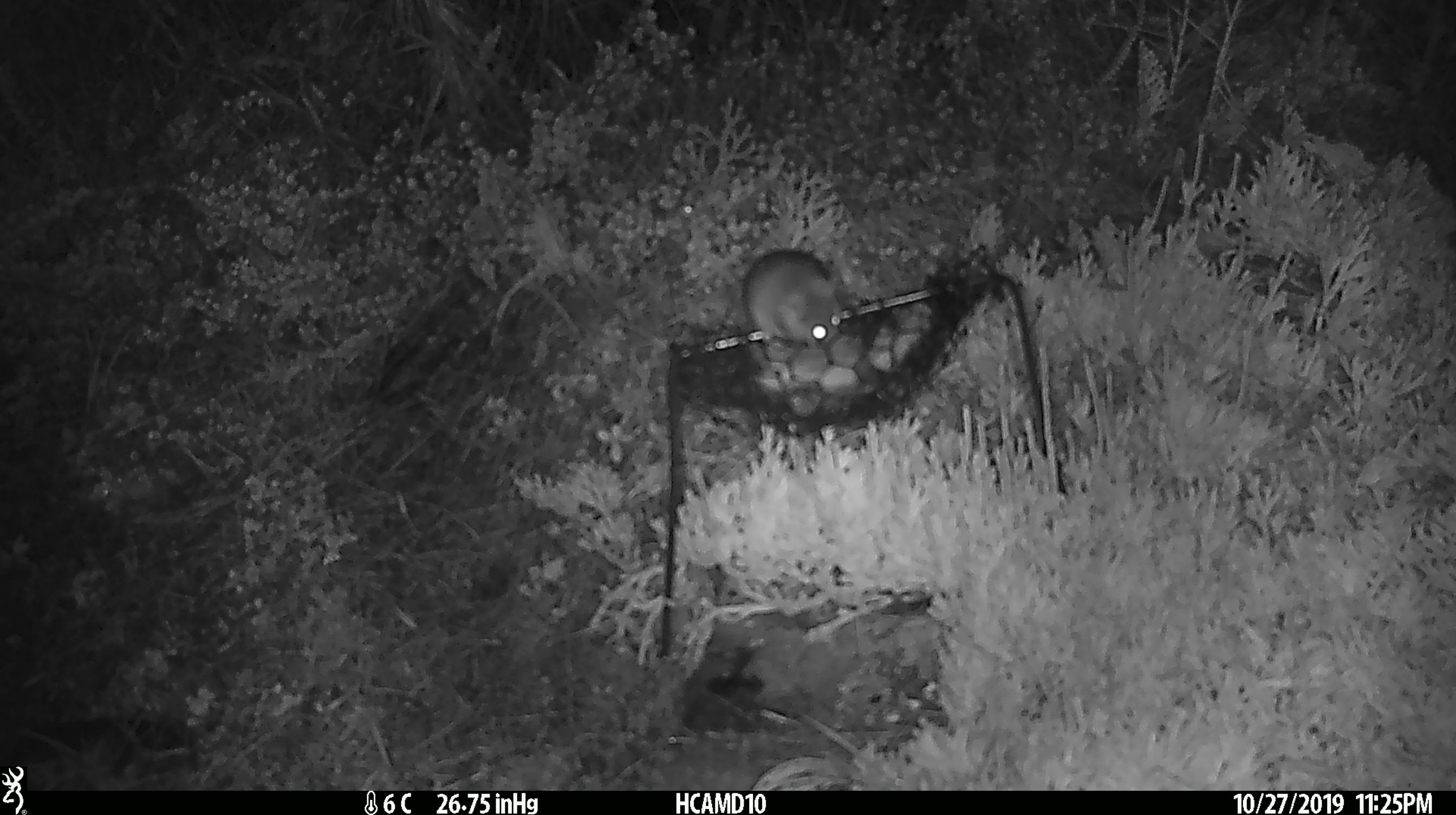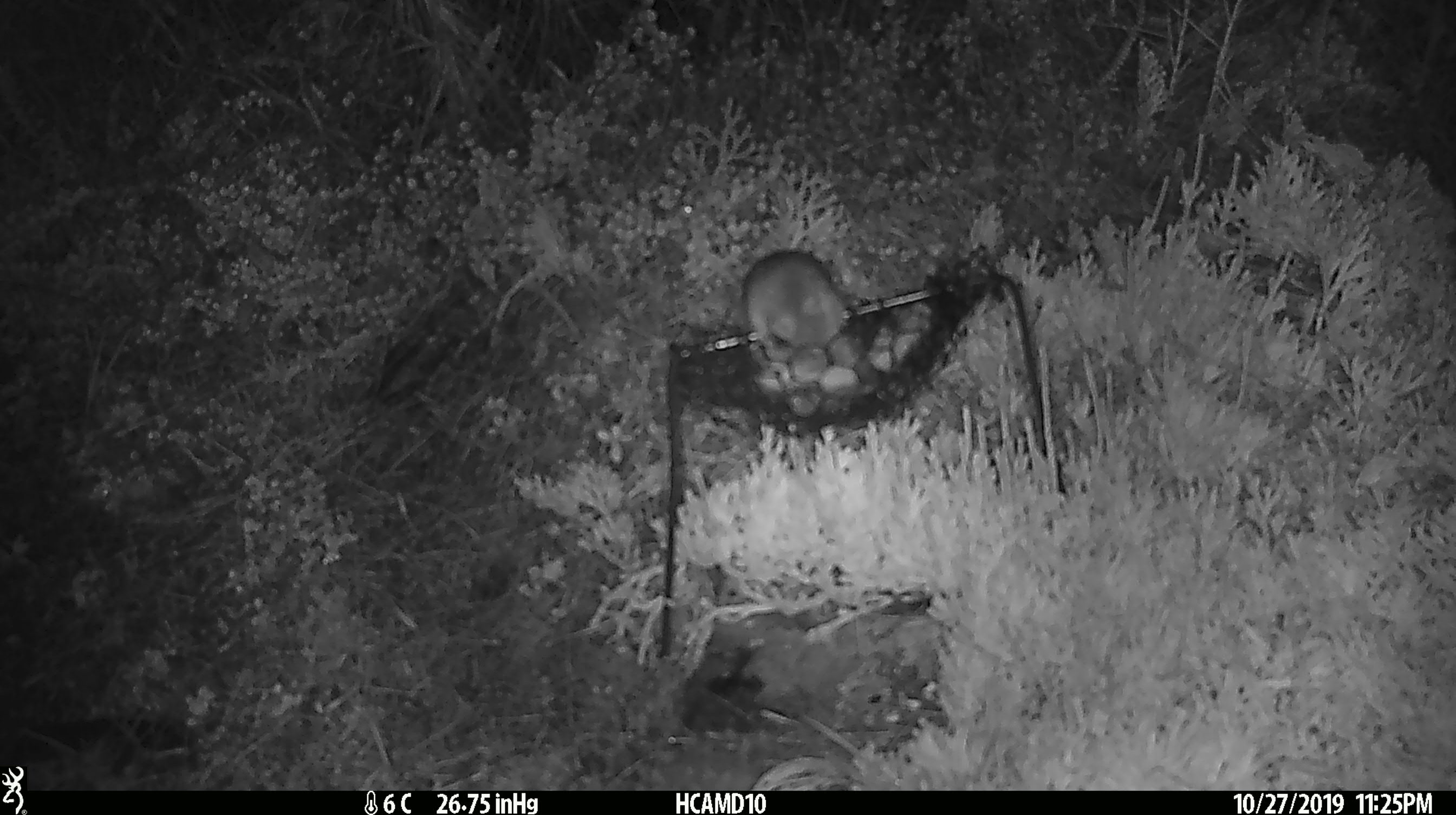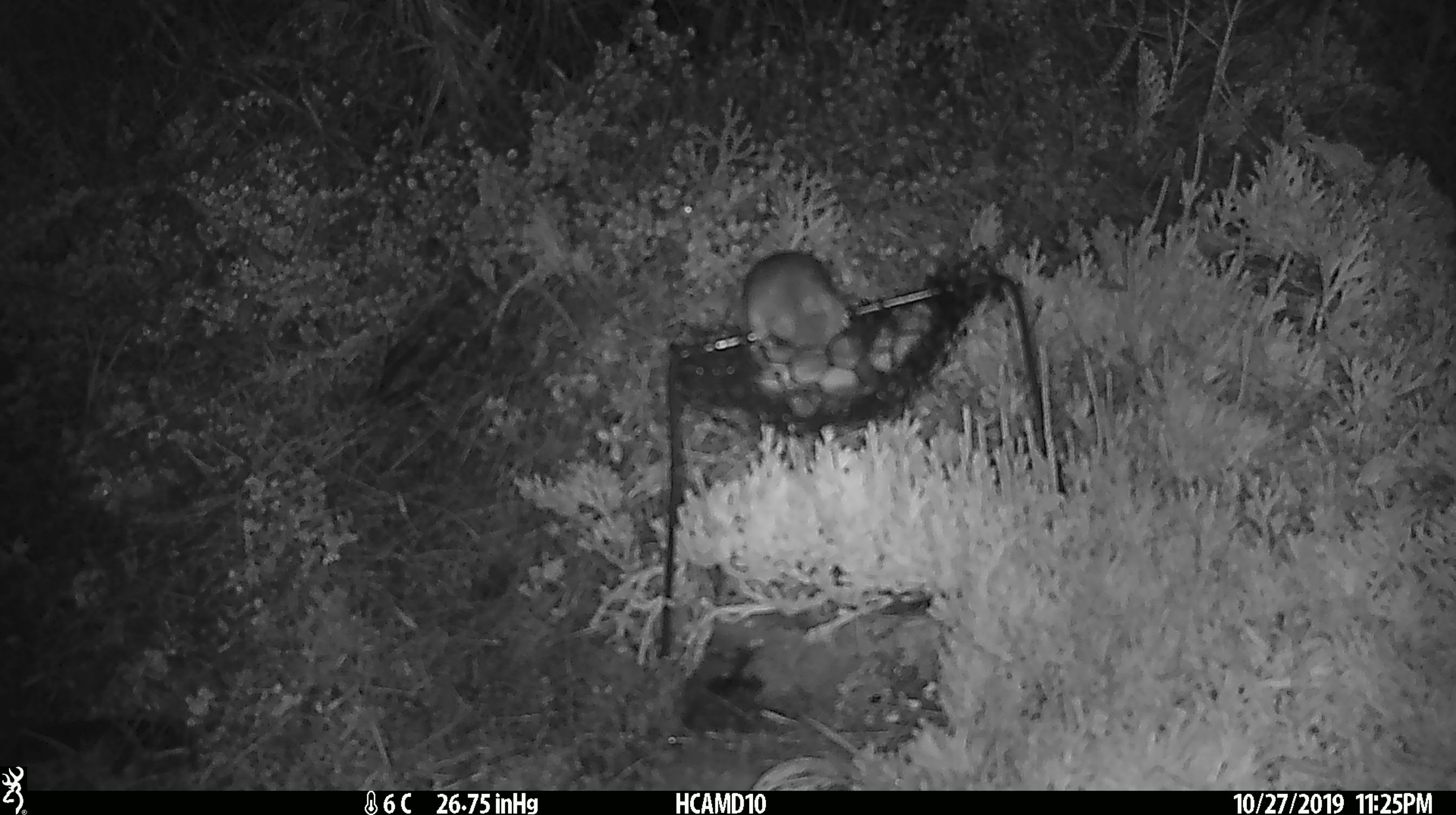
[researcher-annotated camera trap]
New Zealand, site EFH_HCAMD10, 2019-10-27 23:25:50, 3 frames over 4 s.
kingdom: Animalia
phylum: Chordata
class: Mammalia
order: Rodentia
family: Muridae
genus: Mus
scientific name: Mus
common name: mouse